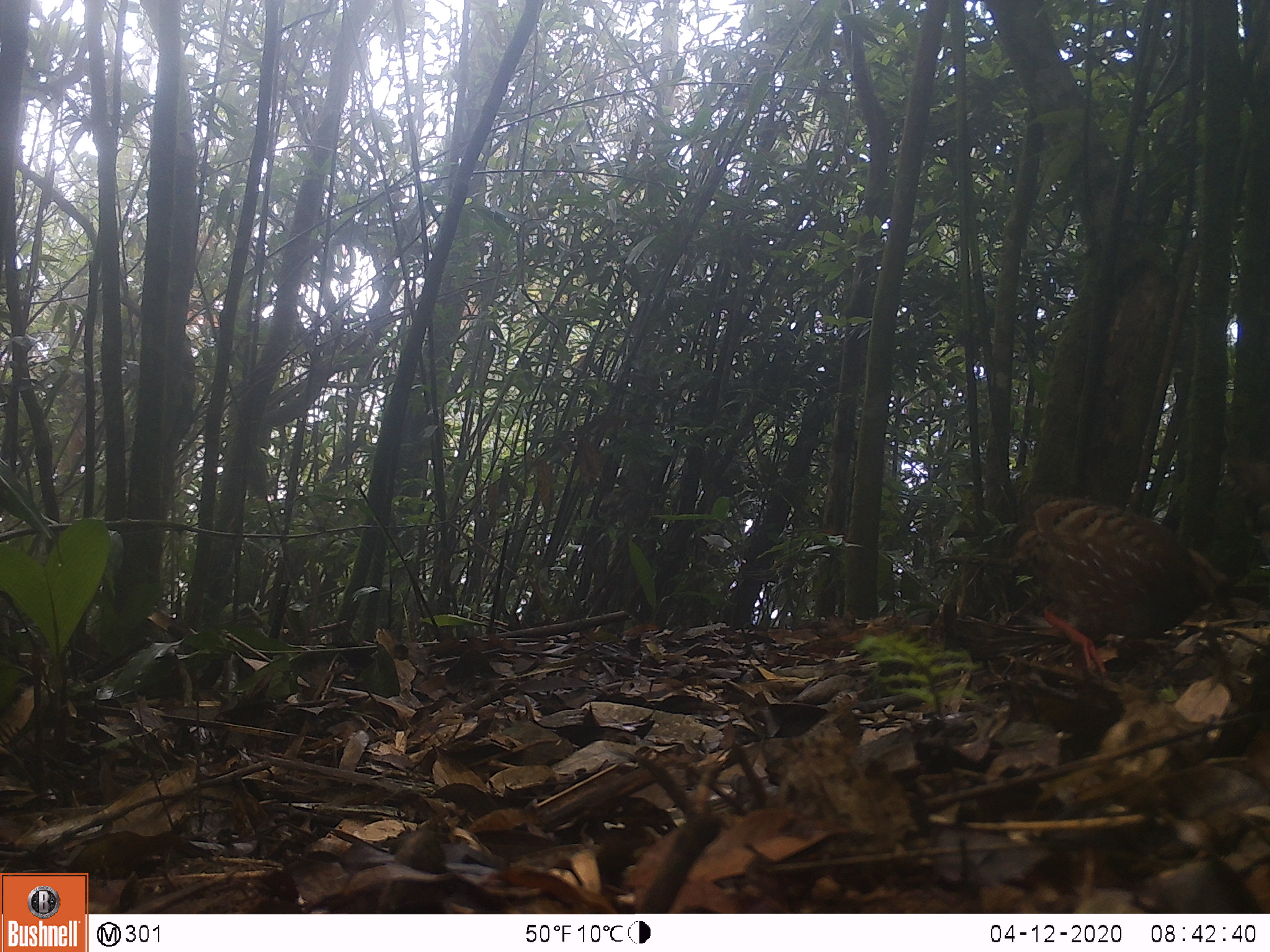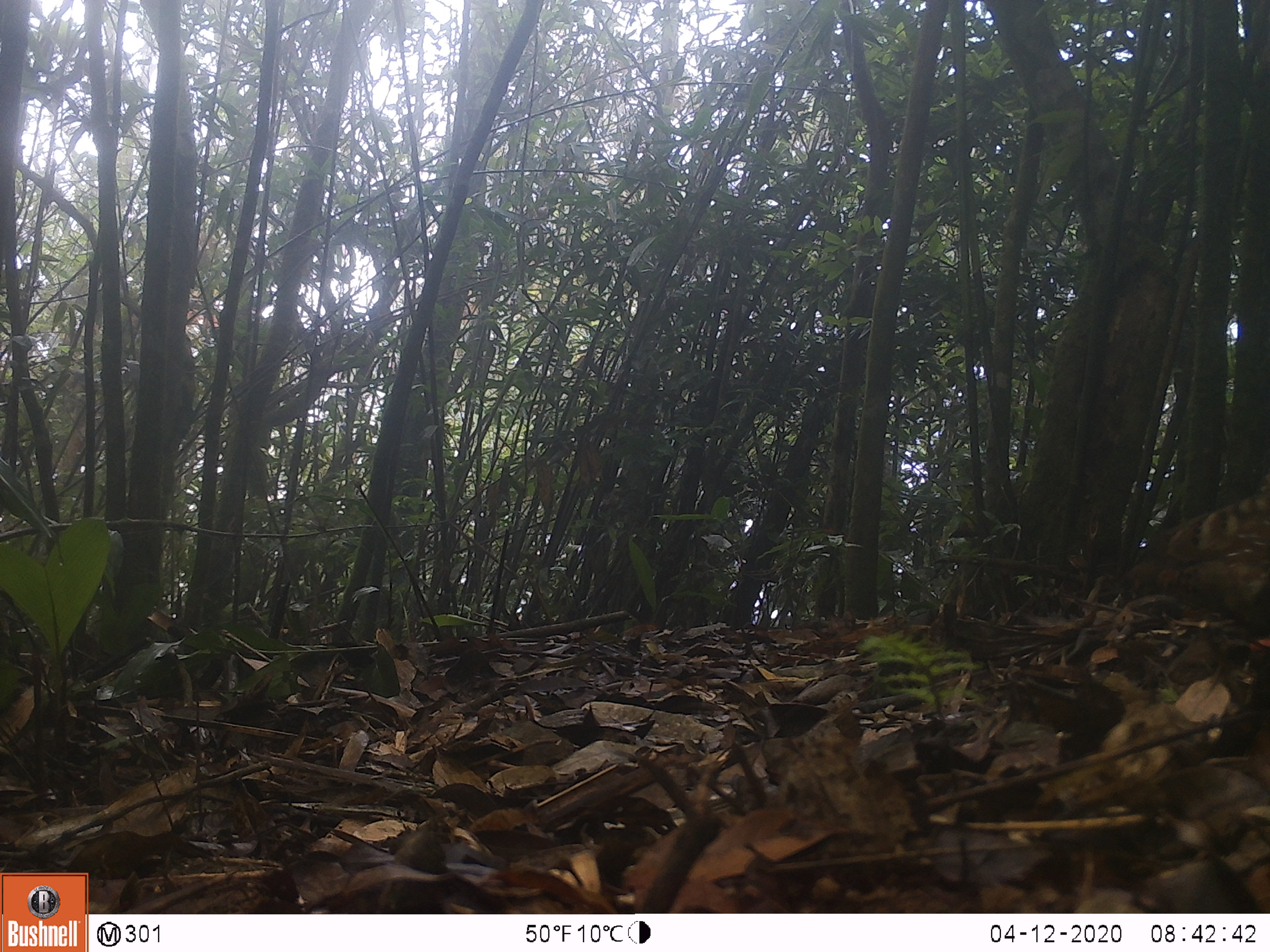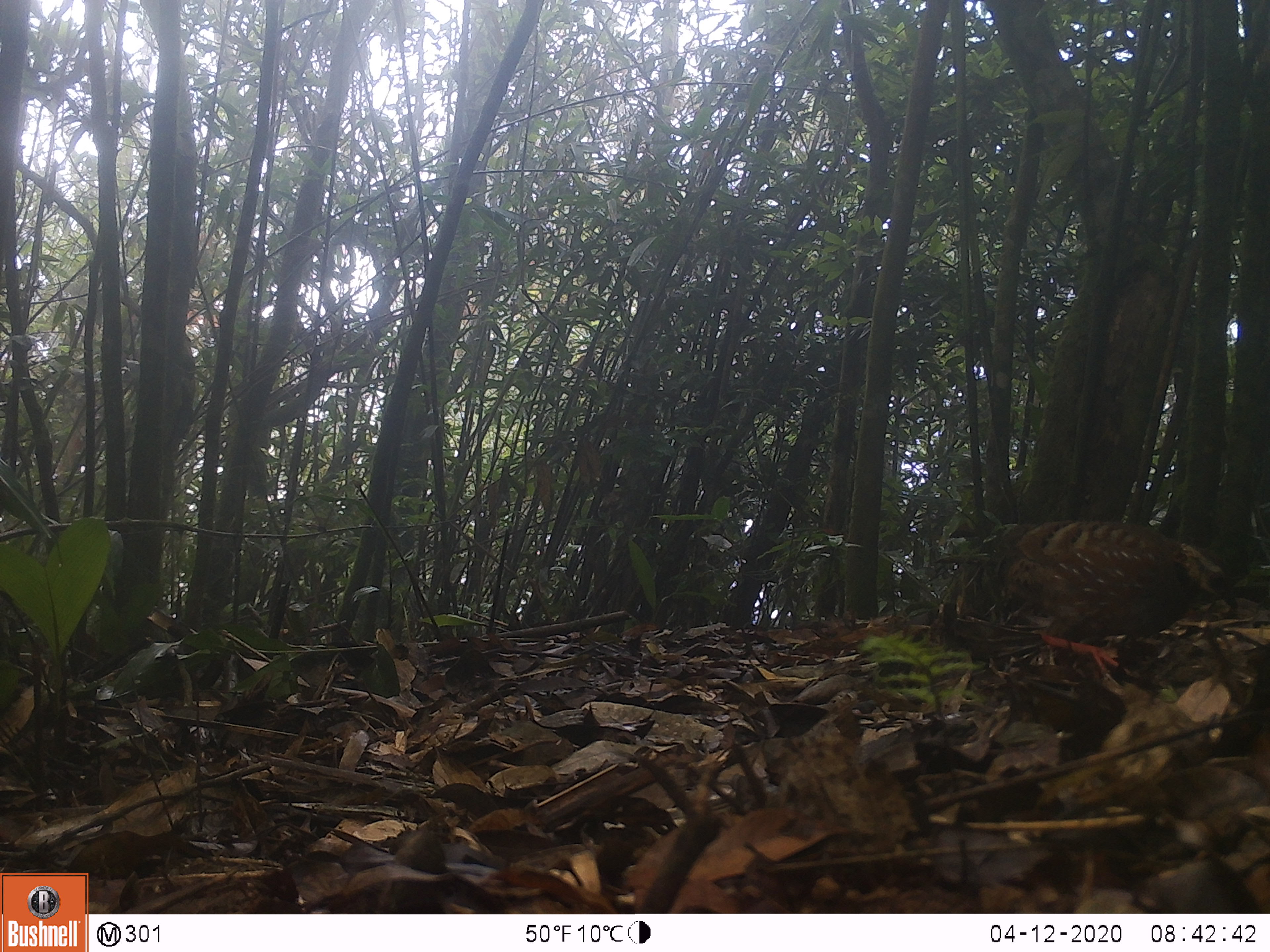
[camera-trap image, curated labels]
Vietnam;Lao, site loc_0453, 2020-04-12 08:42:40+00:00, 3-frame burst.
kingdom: Animalia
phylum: Chordata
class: Aves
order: Galliformes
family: Phasianidae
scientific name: Phasianidae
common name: partridge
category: unidentified partridge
Unidentified partridge (partridge) (Phasianidae). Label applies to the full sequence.